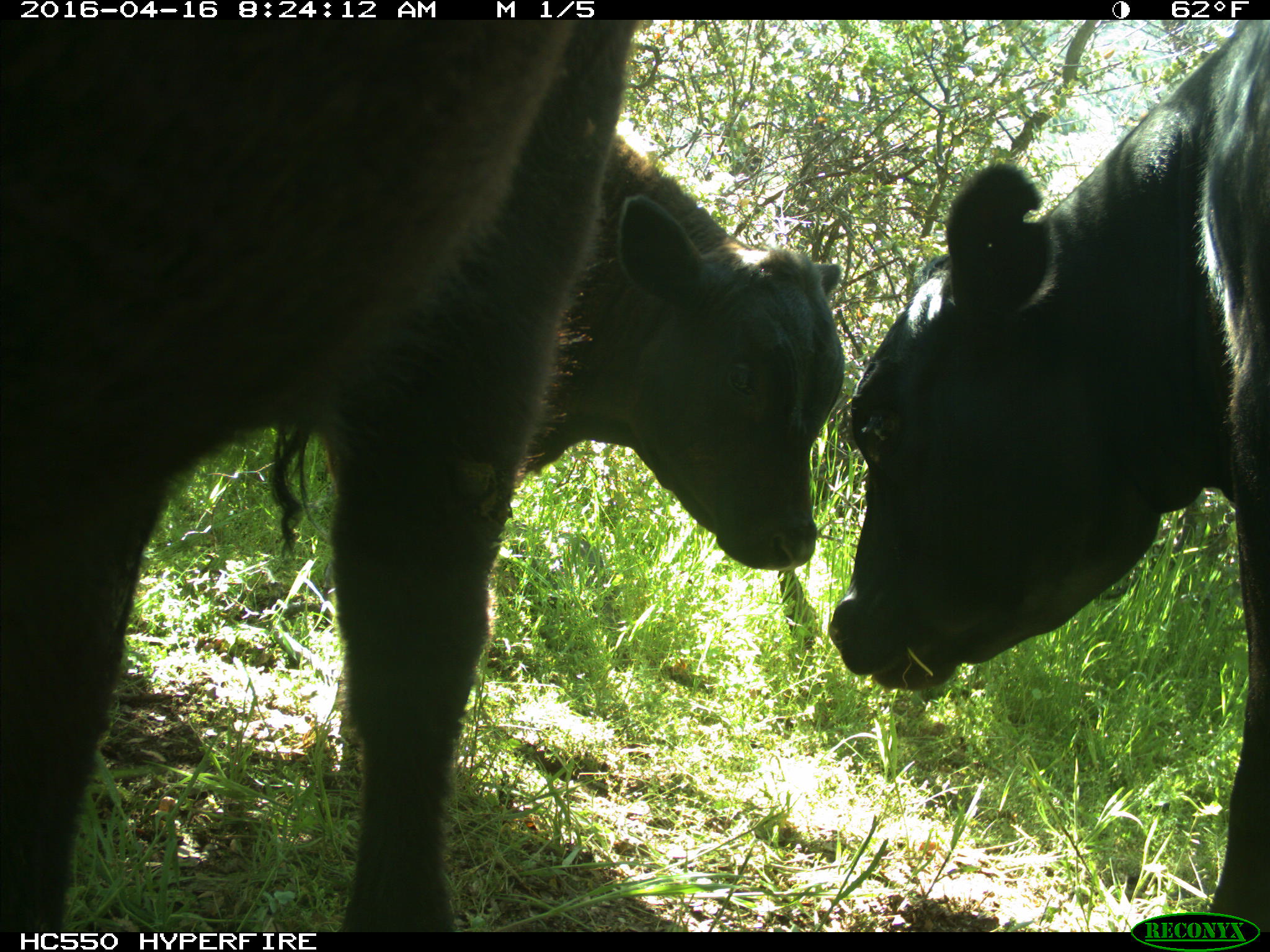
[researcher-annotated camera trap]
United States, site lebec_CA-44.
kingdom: Animalia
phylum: Chordata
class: Mammalia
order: Artiodactyla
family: Bovidae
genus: Bos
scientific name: Bos taurus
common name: domestic cow